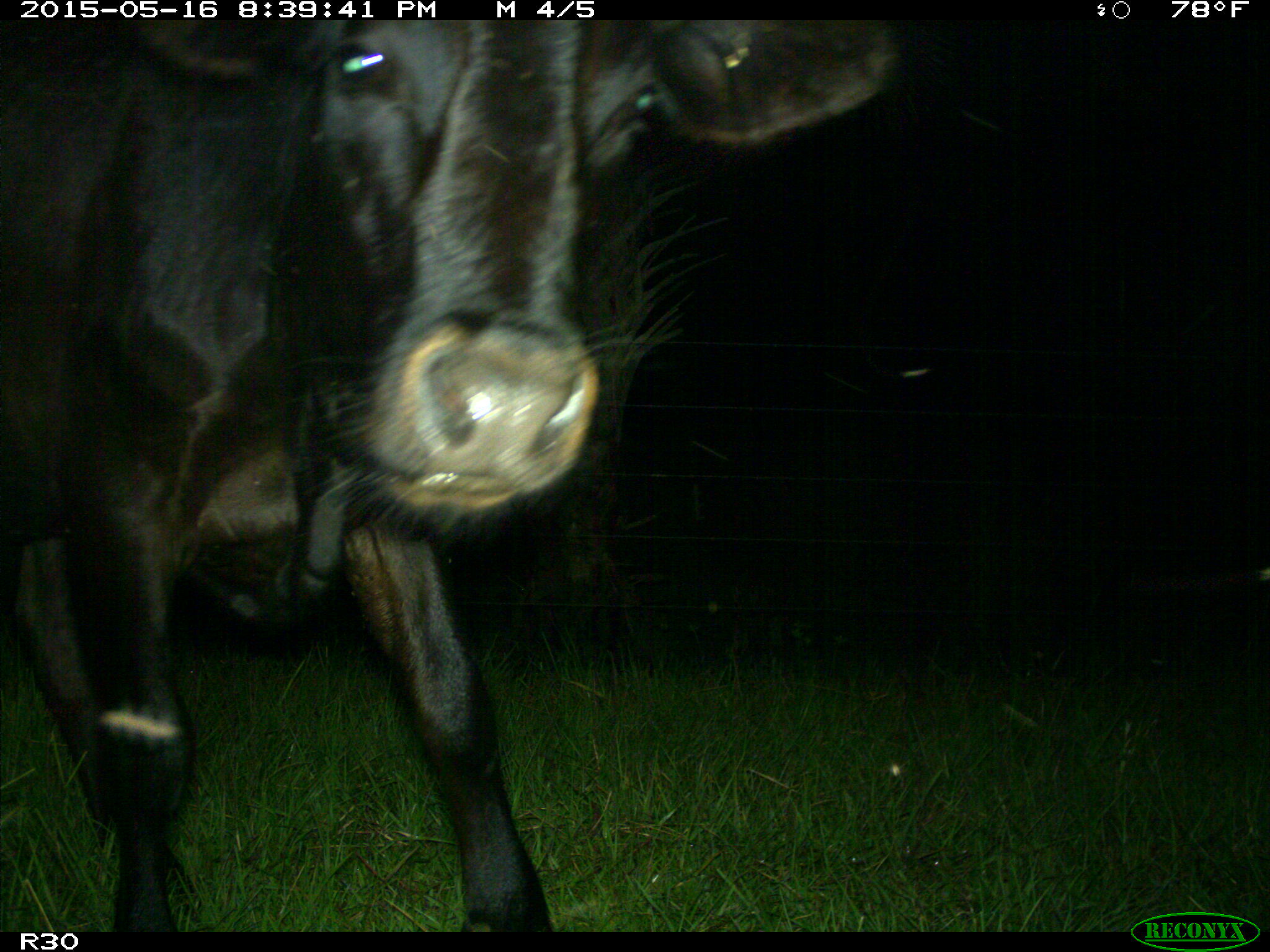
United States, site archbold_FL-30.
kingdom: Animalia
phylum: Chordata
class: Mammalia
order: Artiodactyla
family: Bovidae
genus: Bos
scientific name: Bos taurus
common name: domestic cow